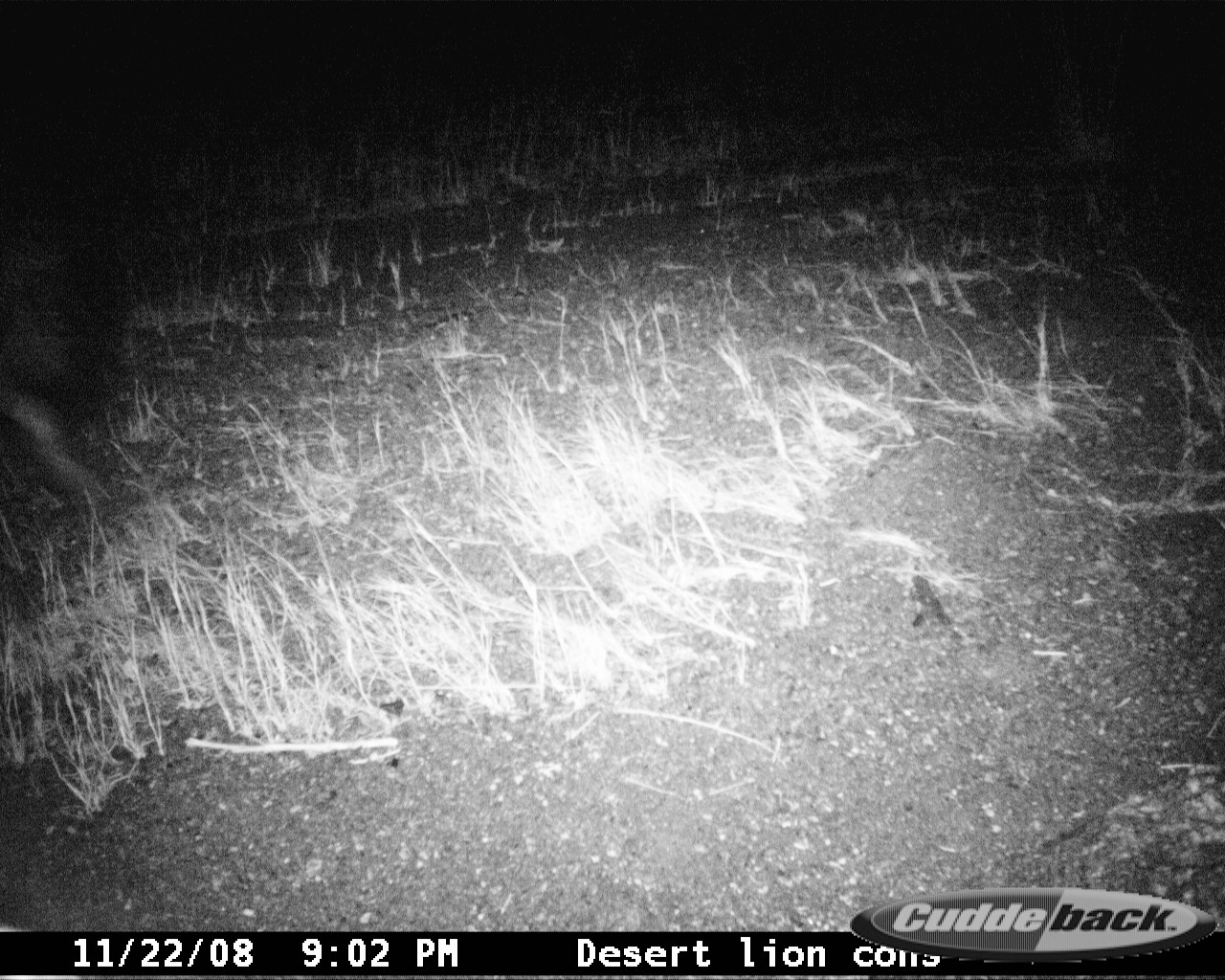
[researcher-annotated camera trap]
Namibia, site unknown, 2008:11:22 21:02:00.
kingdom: Animalia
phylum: Chordata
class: Mammalia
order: Carnivora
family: Hyaenidae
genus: Parahyaena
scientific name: Parahyaena brunnea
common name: brown hyena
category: hyaena brunnea